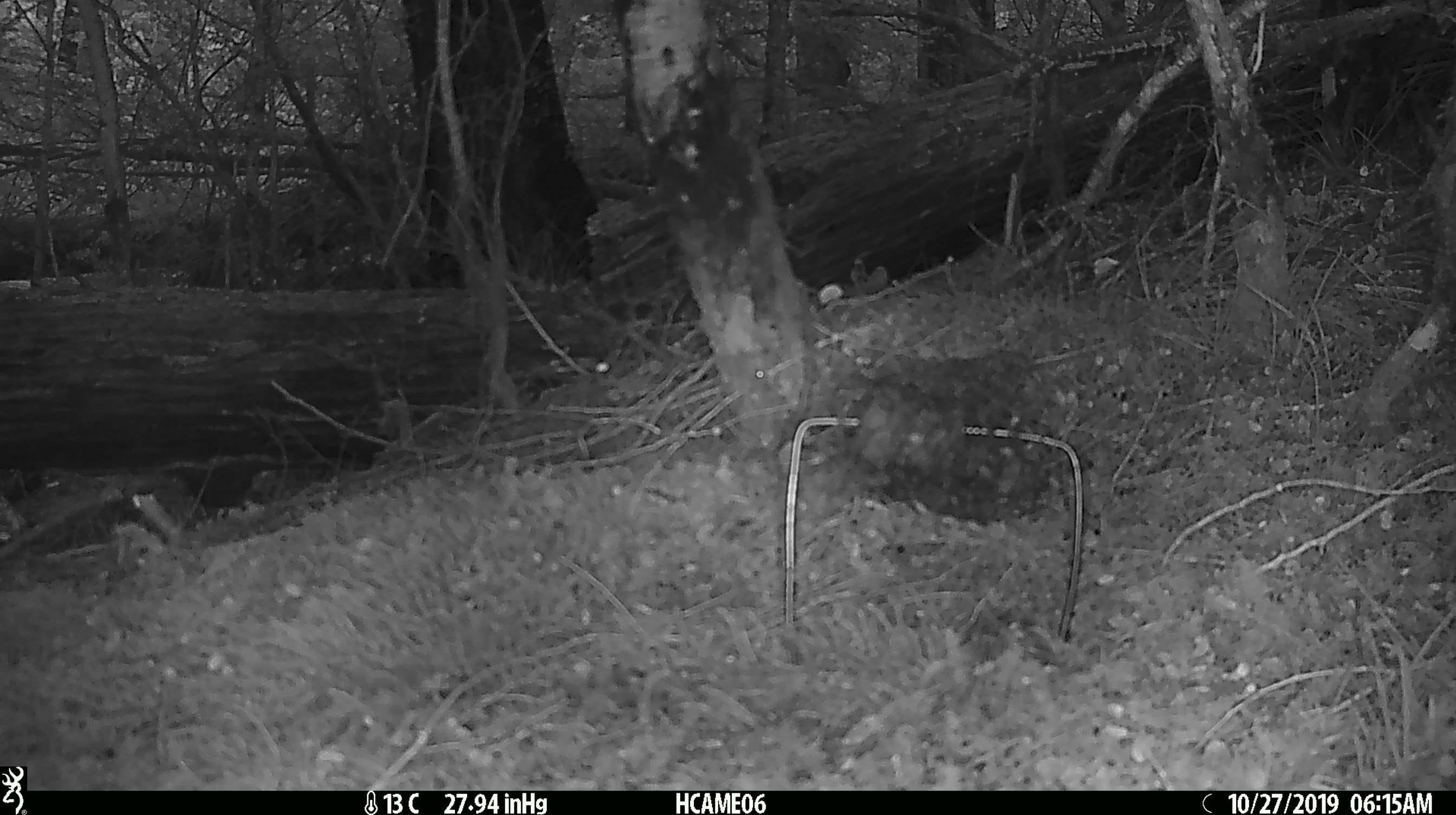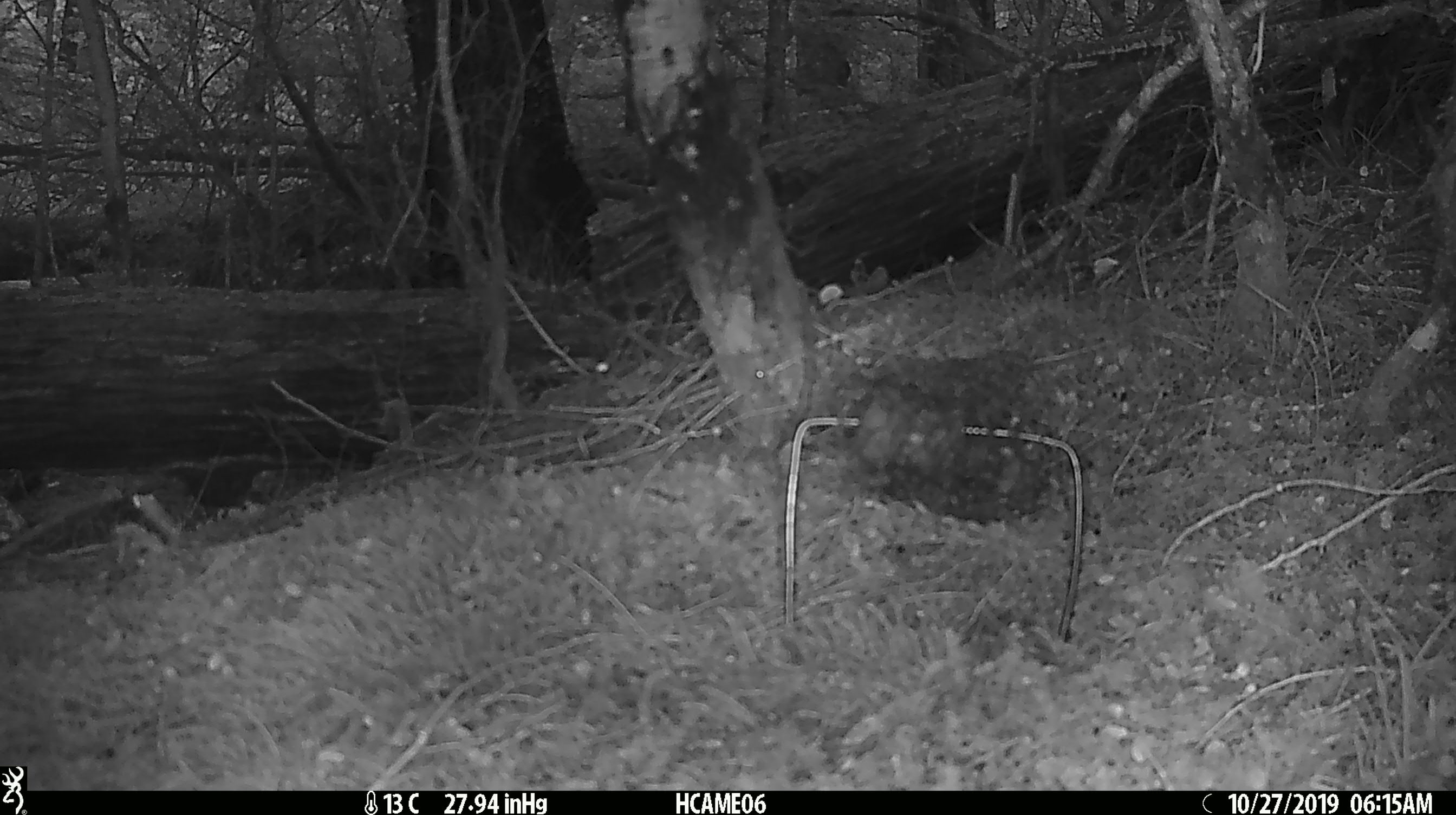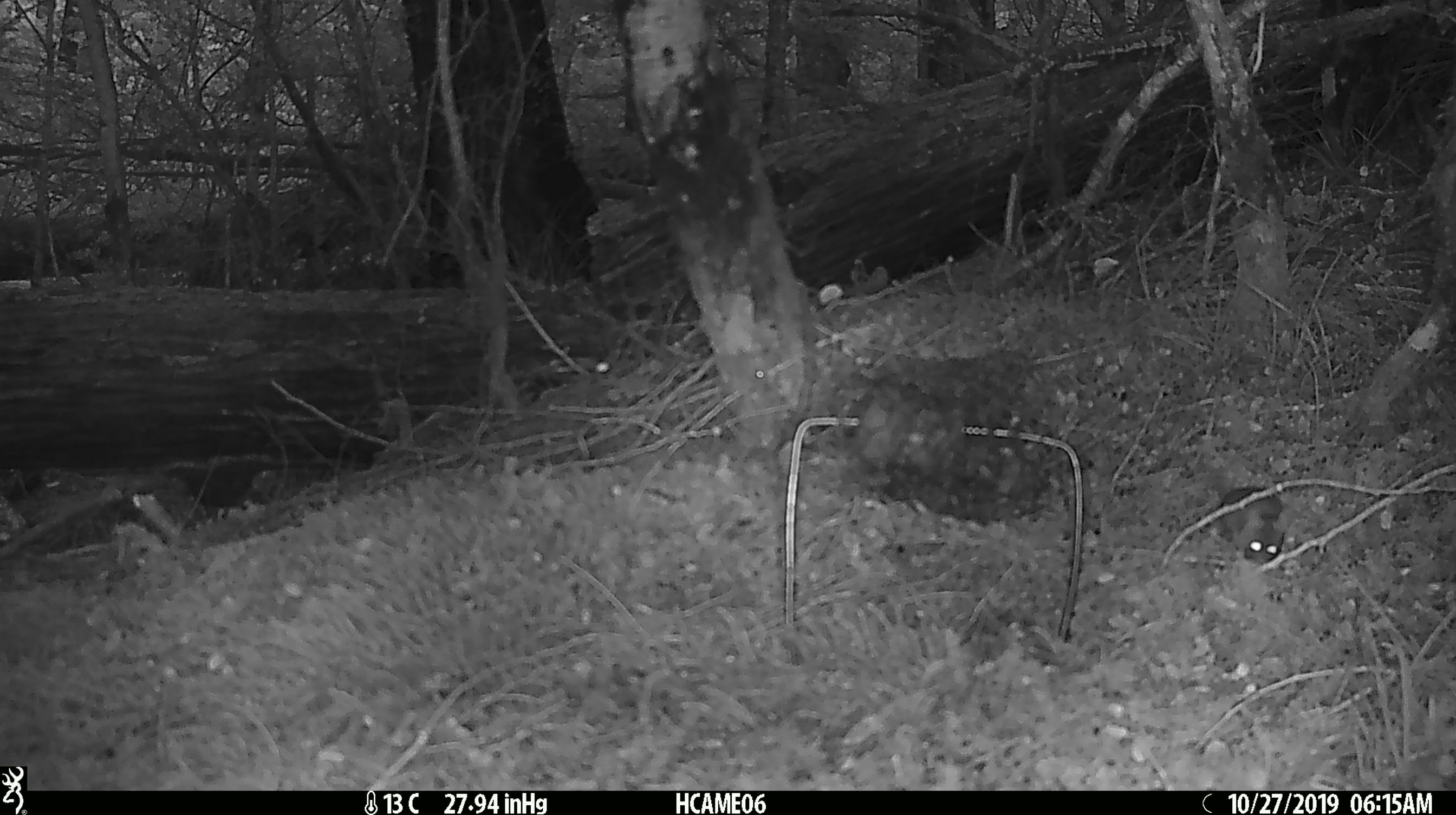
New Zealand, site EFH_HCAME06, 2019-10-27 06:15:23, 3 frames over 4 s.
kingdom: Animalia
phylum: Chordata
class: Mammalia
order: Rodentia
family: Muridae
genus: Mus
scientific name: Mus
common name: mouse